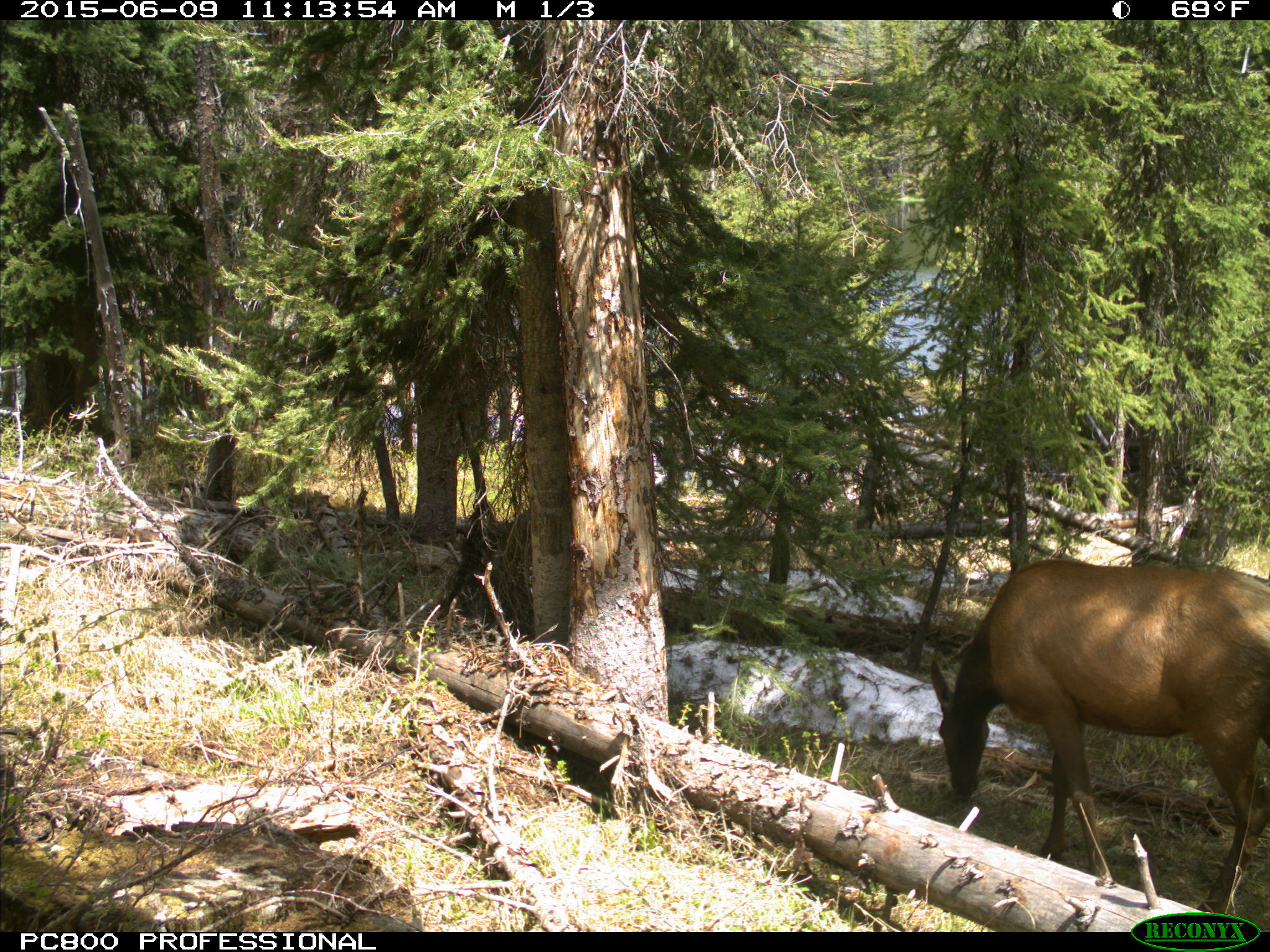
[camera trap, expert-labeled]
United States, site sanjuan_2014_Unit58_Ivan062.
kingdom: Animalia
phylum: Chordata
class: Mammalia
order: Artiodactyla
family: Cervidae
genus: Cervus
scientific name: Cervus elaphus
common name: red deer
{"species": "Cervus elaphus (red deer)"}